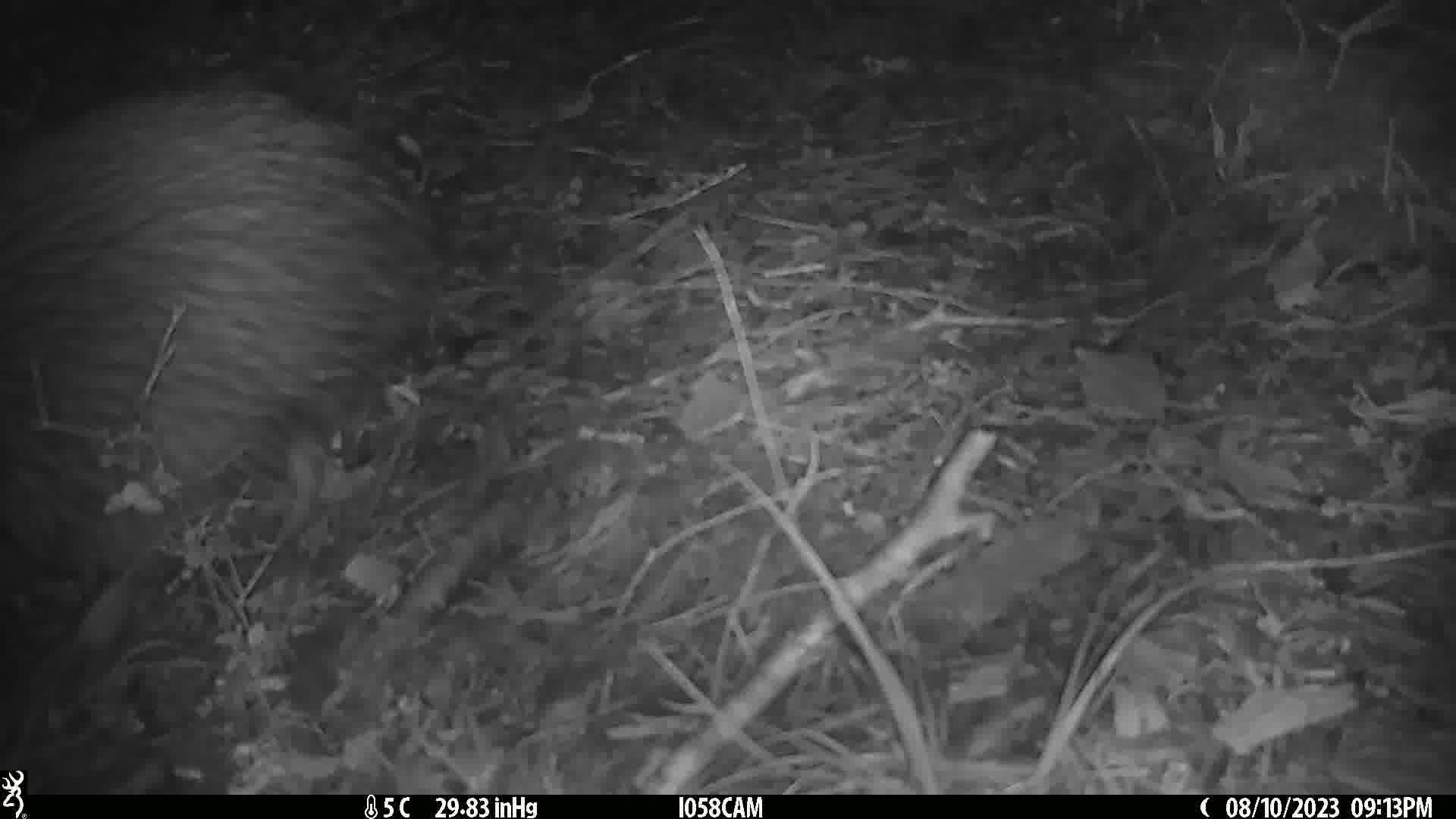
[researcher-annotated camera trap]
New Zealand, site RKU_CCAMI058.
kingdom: Animalia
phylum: Chordata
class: Aves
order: Apterygiformes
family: Apterygidae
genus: Apteryx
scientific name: Apteryx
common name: kiwi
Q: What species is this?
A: Kiwi (Apteryx).